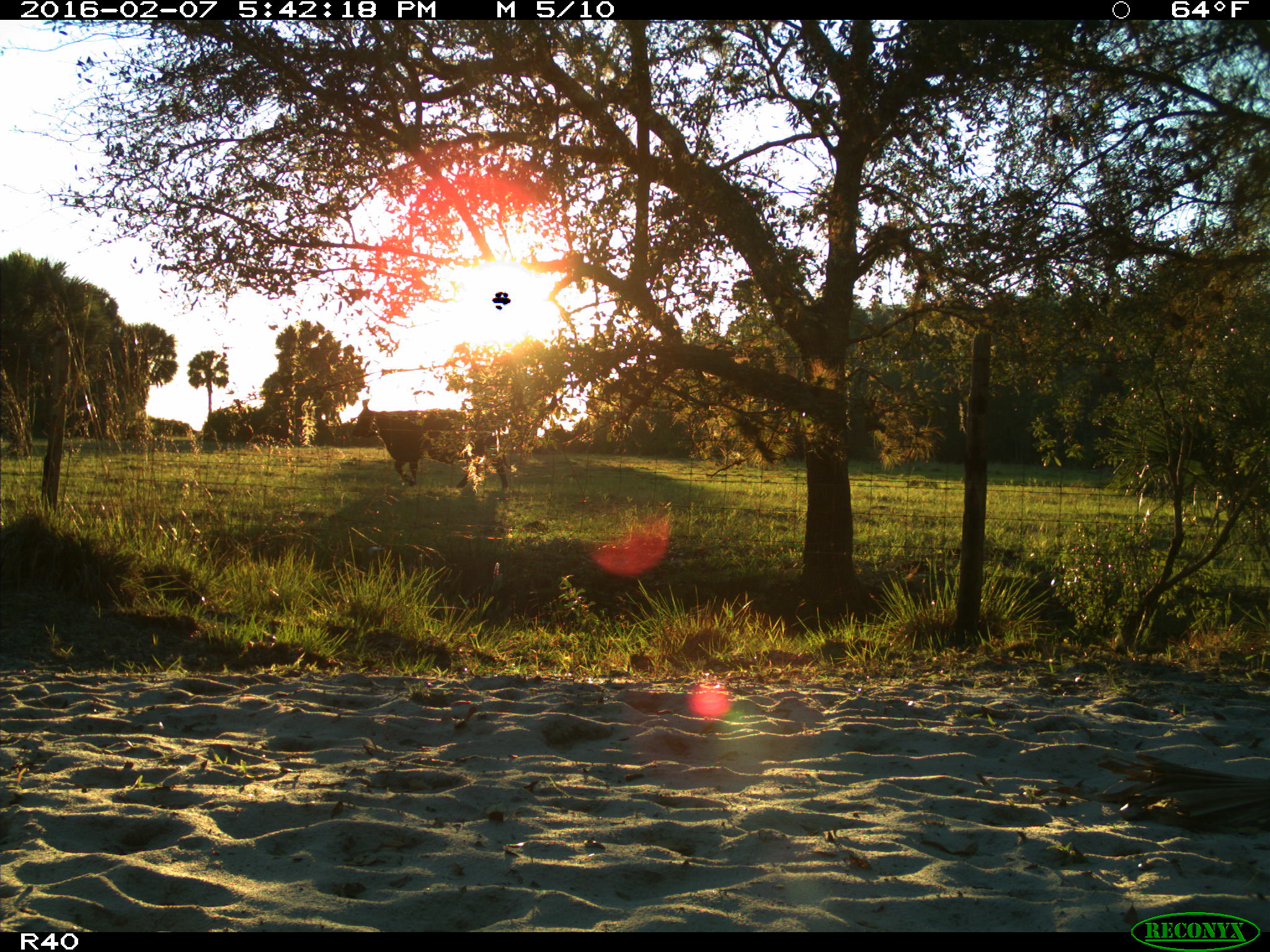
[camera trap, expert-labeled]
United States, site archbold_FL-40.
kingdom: Animalia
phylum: Chordata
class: Mammalia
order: Artiodactyla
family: Bovidae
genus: Bos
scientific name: Bos taurus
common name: domestic cow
Bos taurus (domestic cow).